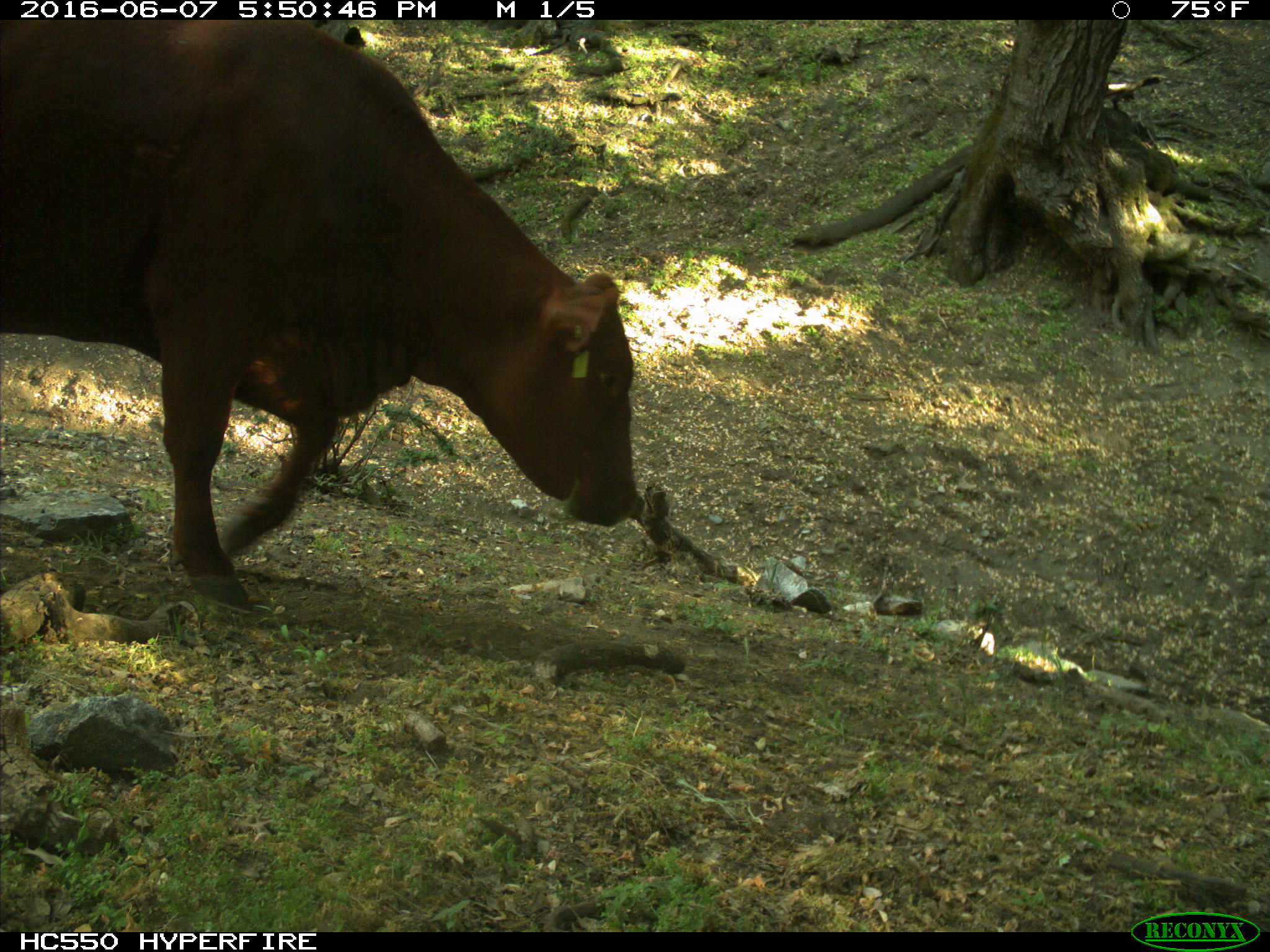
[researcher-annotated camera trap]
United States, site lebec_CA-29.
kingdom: Animalia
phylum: Chordata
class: Mammalia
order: Artiodactyla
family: Bovidae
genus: Bos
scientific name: Bos taurus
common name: domestic cow